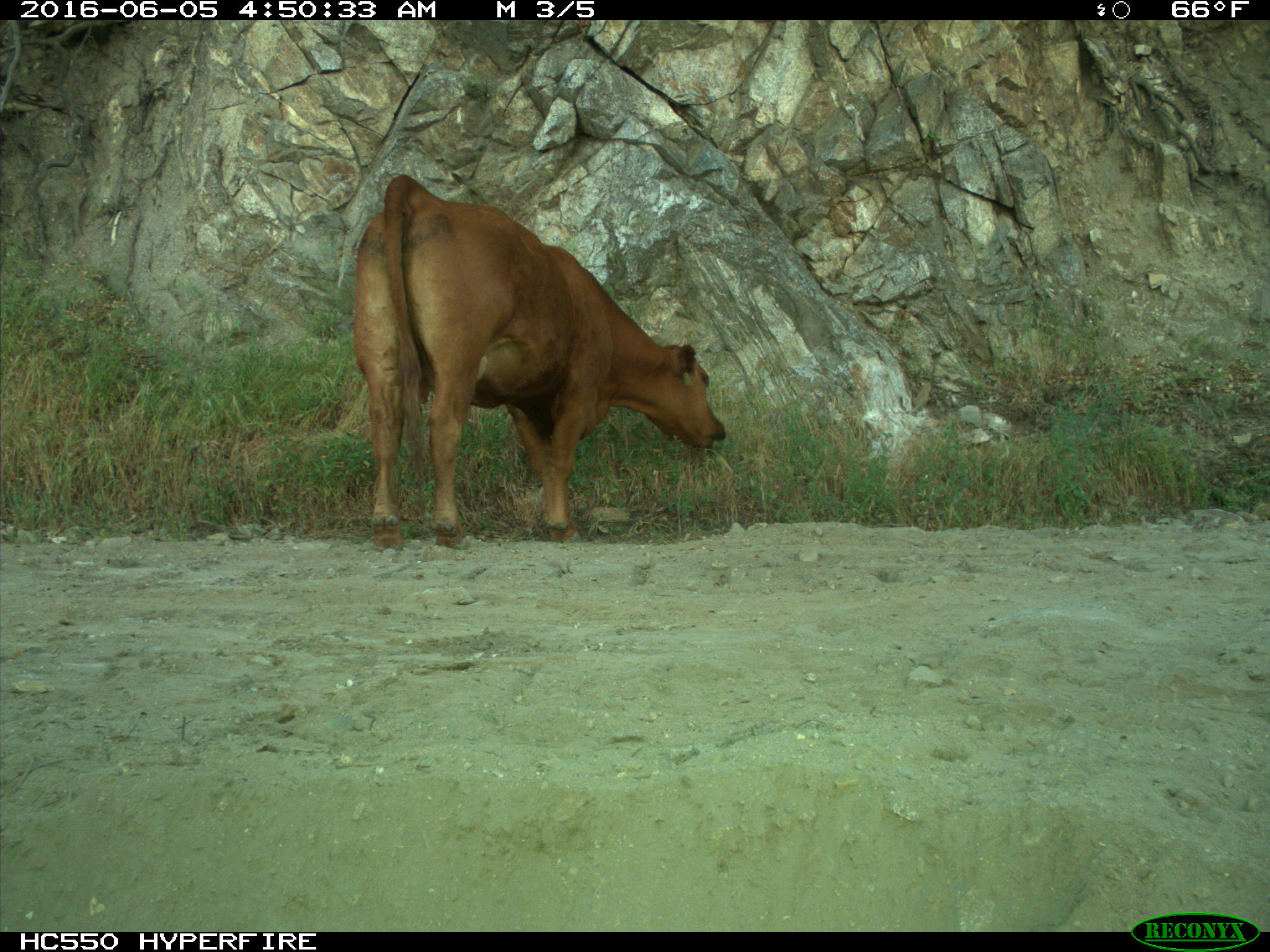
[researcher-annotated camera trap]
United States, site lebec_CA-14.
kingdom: Animalia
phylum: Chordata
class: Mammalia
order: Artiodactyla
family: Bovidae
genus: Bos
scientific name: Bos taurus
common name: domestic cow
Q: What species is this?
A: Bos taurus (domestic cow).